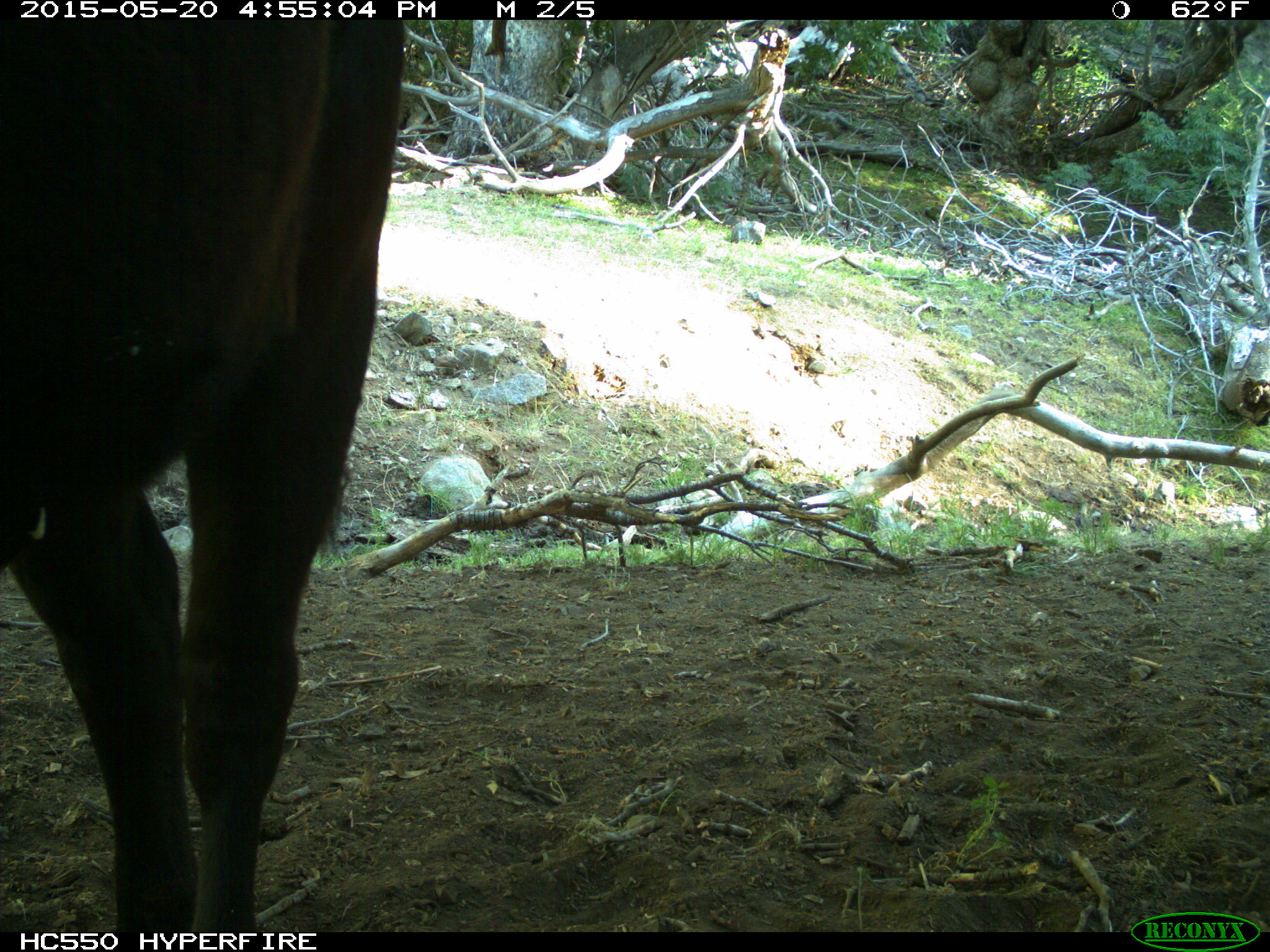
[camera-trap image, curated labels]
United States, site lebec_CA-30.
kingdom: Animalia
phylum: Chordata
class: Mammalia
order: Artiodactyla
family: Bovidae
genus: Bos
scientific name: Bos taurus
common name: domestic cow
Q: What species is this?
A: Bos taurus (domestic cow).